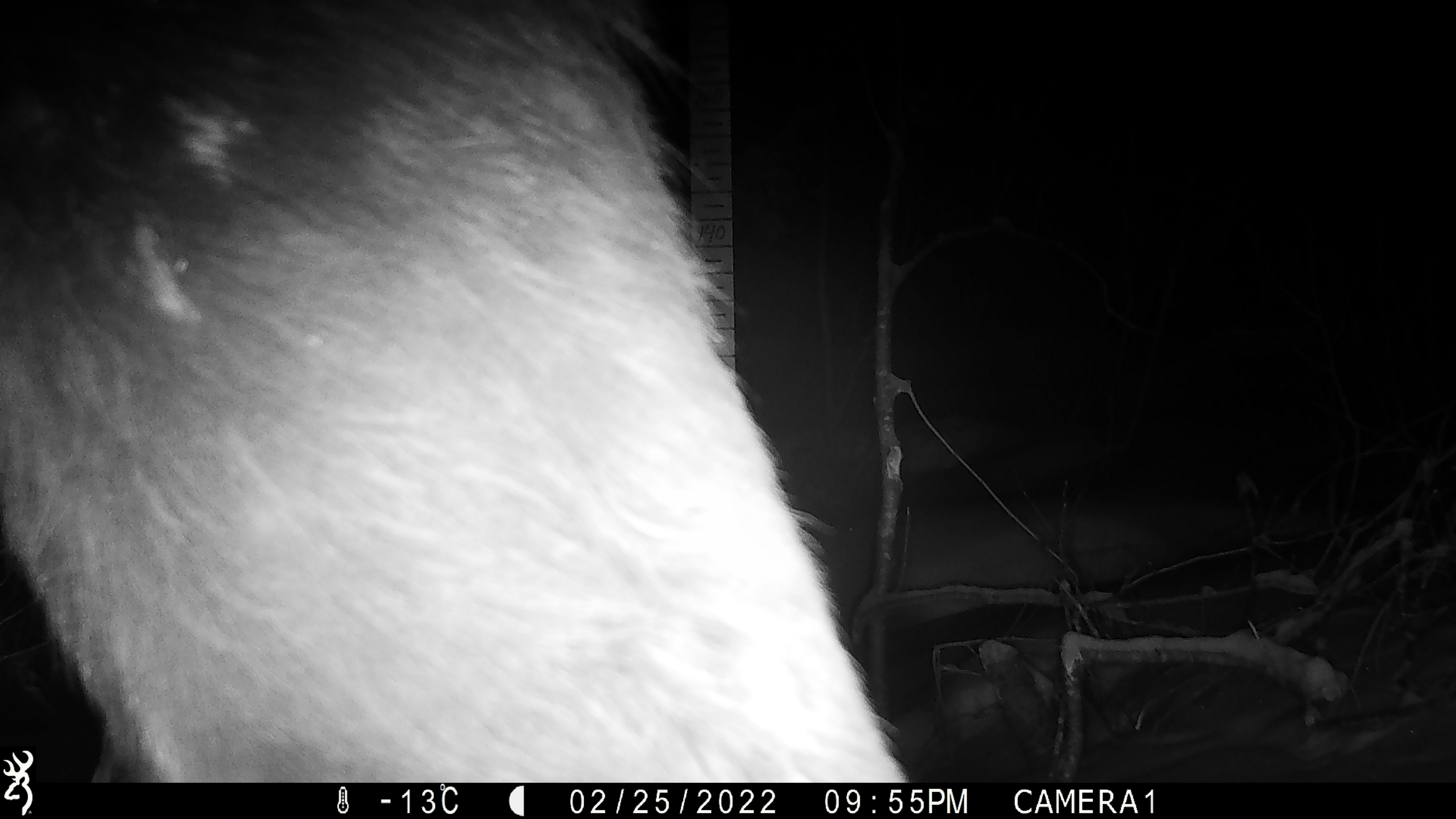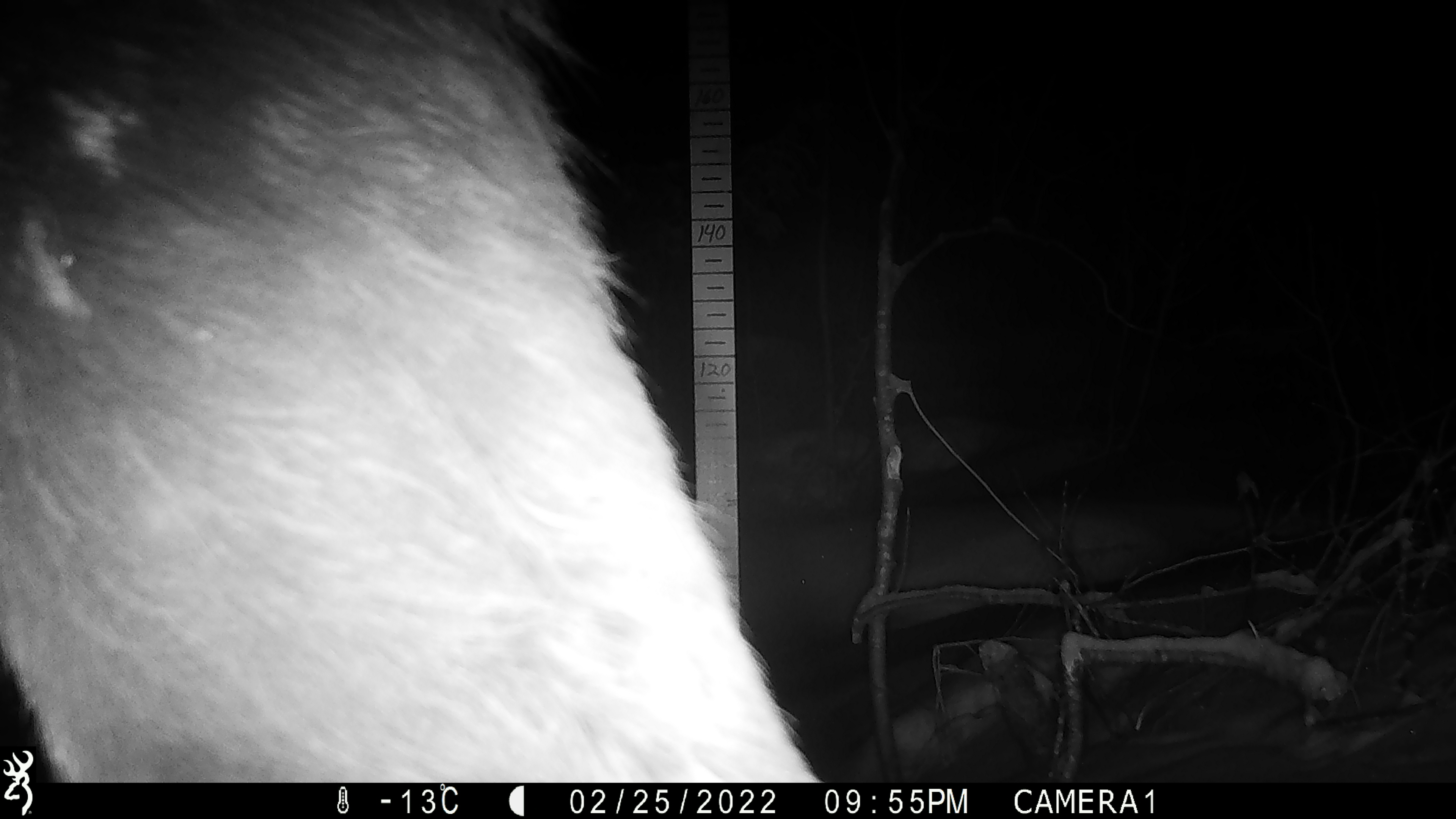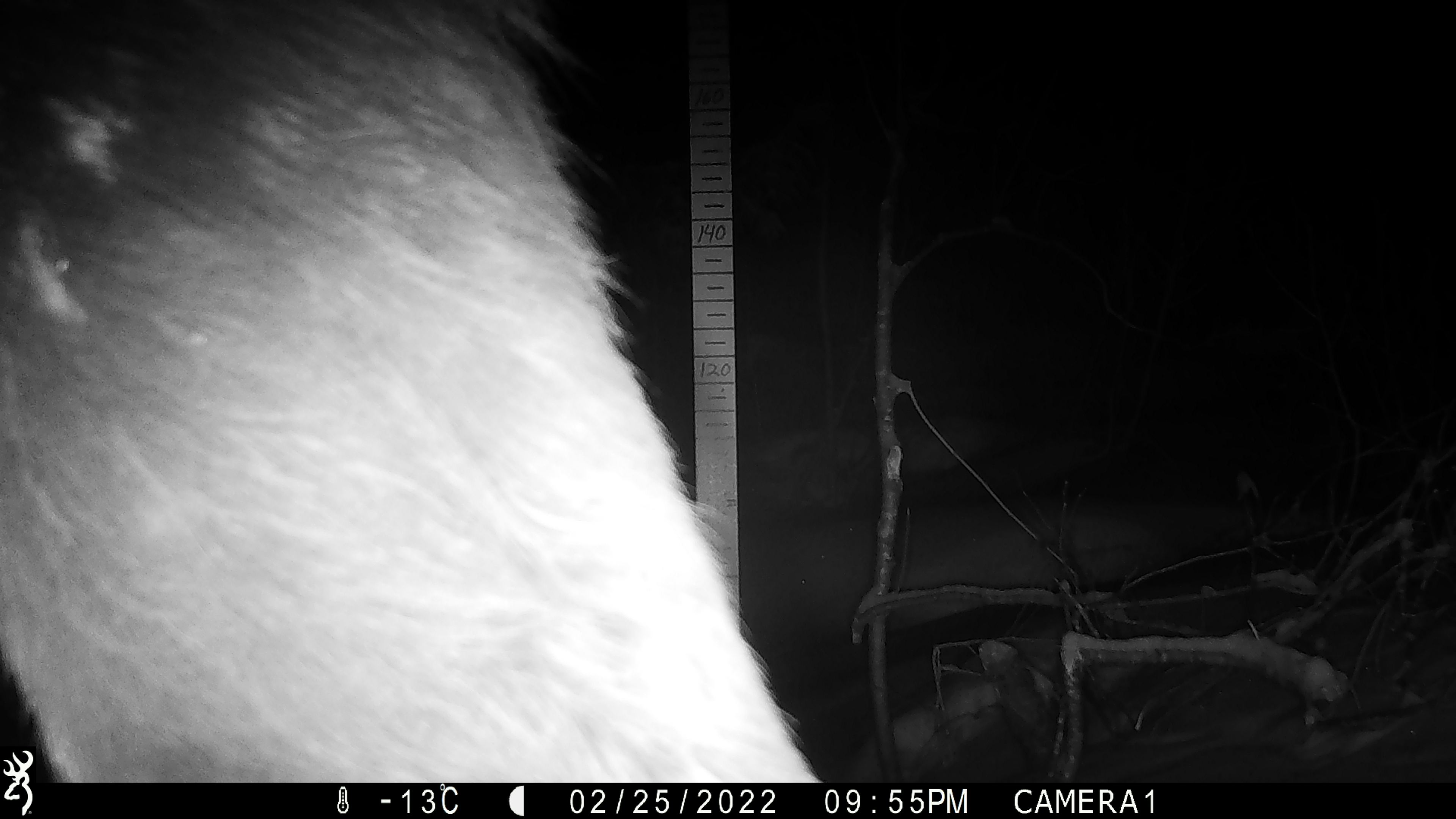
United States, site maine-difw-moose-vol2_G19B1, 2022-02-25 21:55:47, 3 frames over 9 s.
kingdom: Animalia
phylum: Chordata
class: Mammalia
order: Artiodactyla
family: Cervidae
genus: Alces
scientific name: Alces alces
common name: moose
Moose (Alces alces).